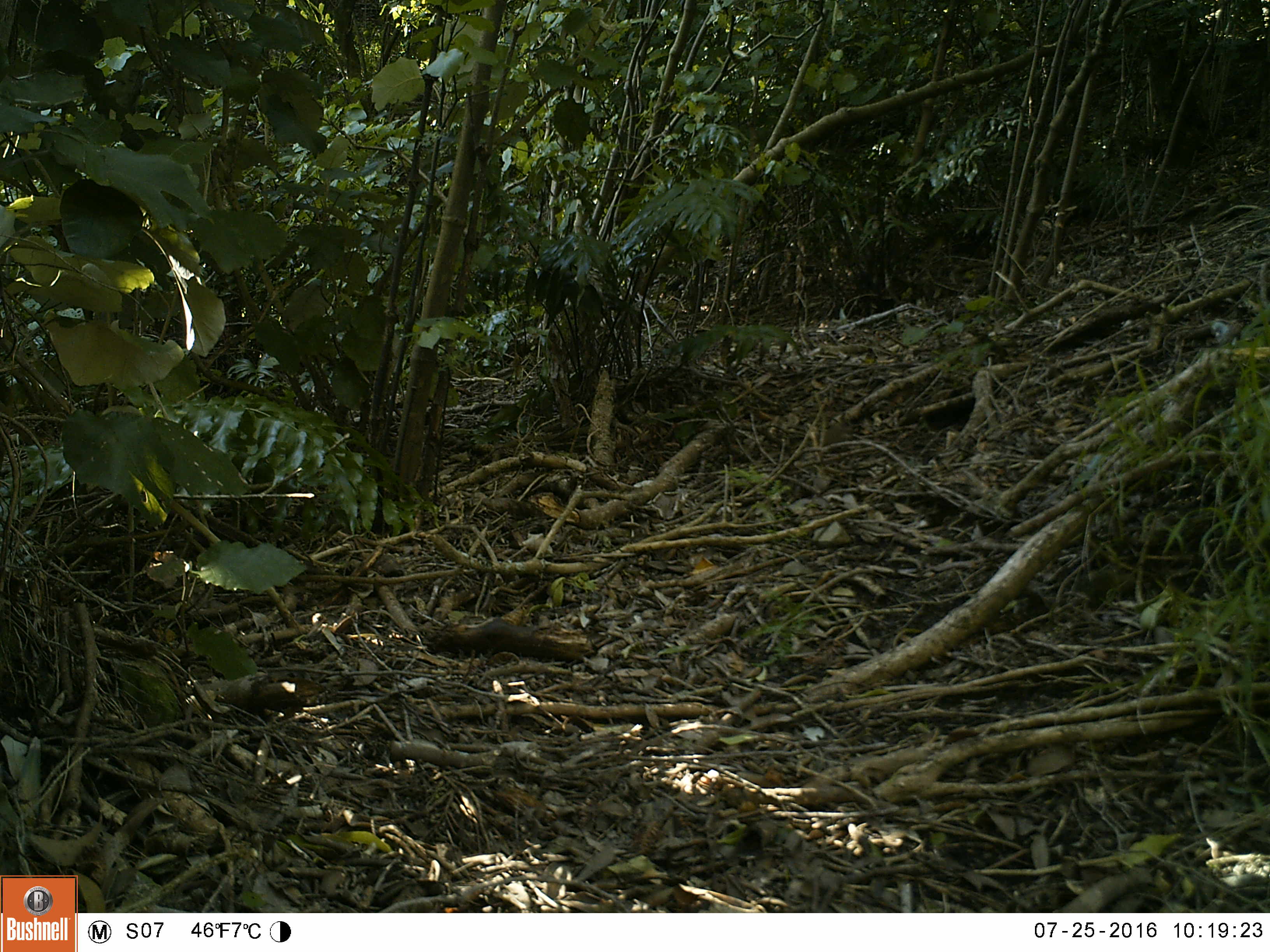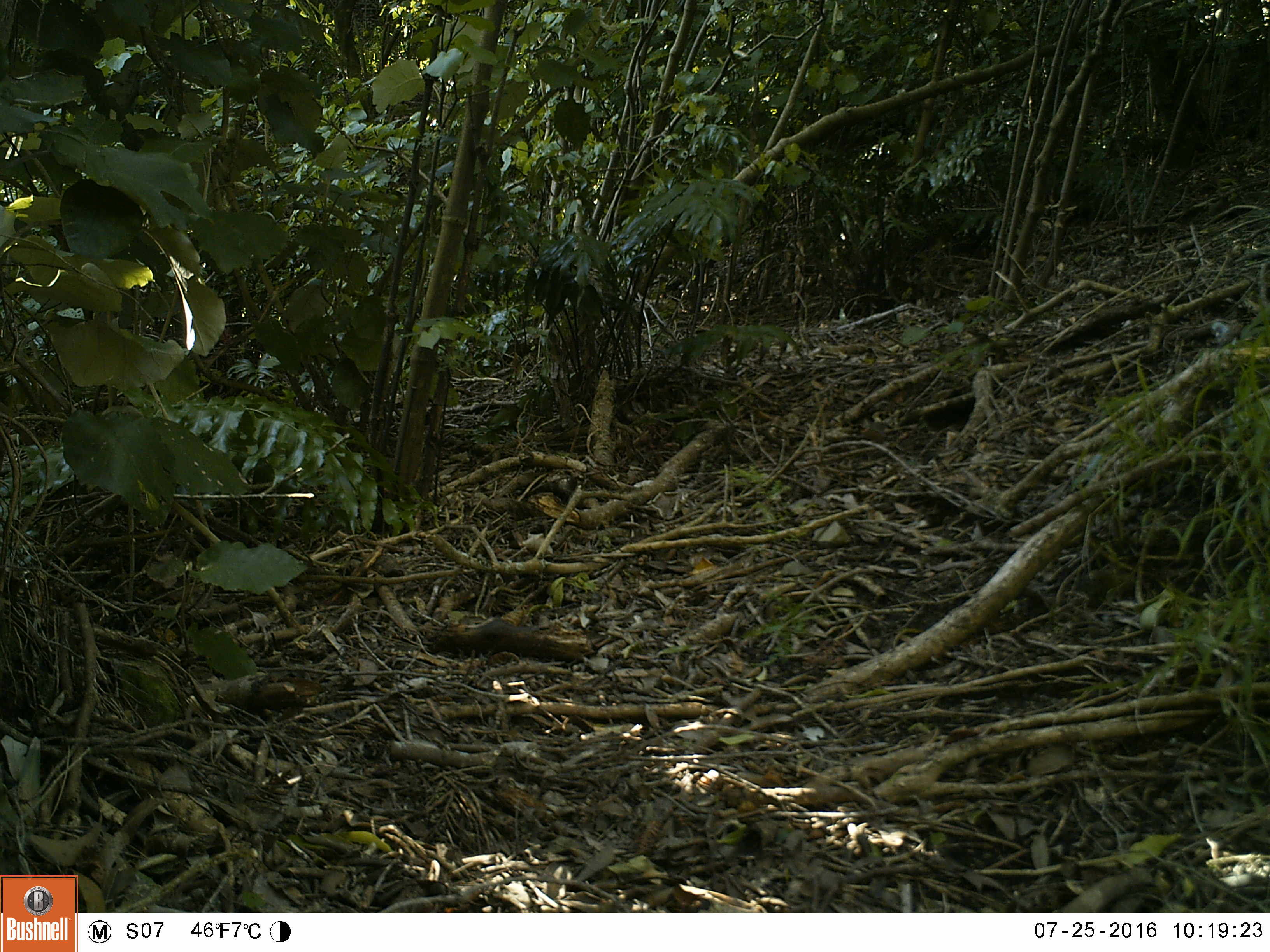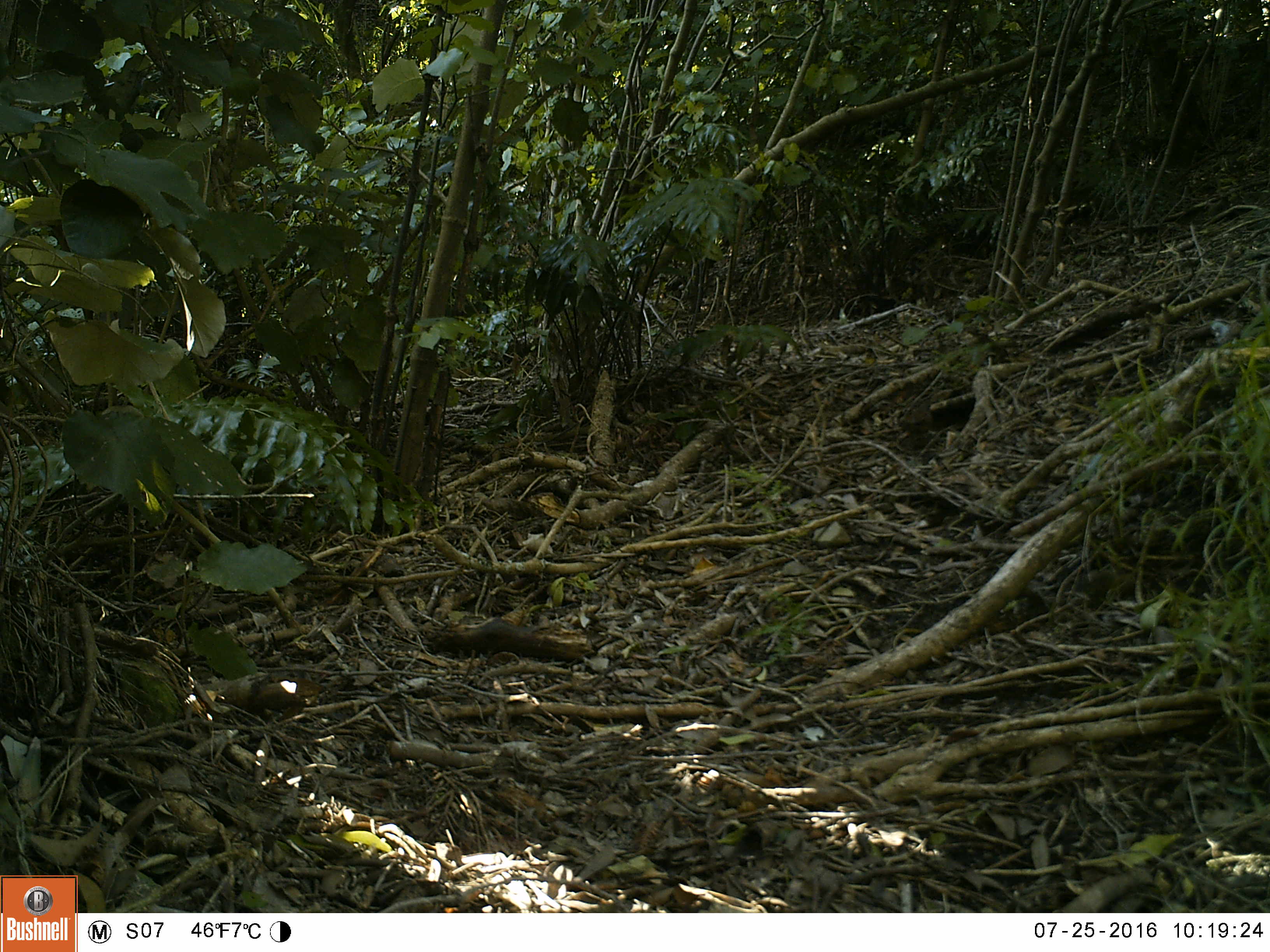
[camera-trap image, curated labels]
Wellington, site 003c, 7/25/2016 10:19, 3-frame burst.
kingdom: Animalia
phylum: Chordata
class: Aves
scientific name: Aves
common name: bird